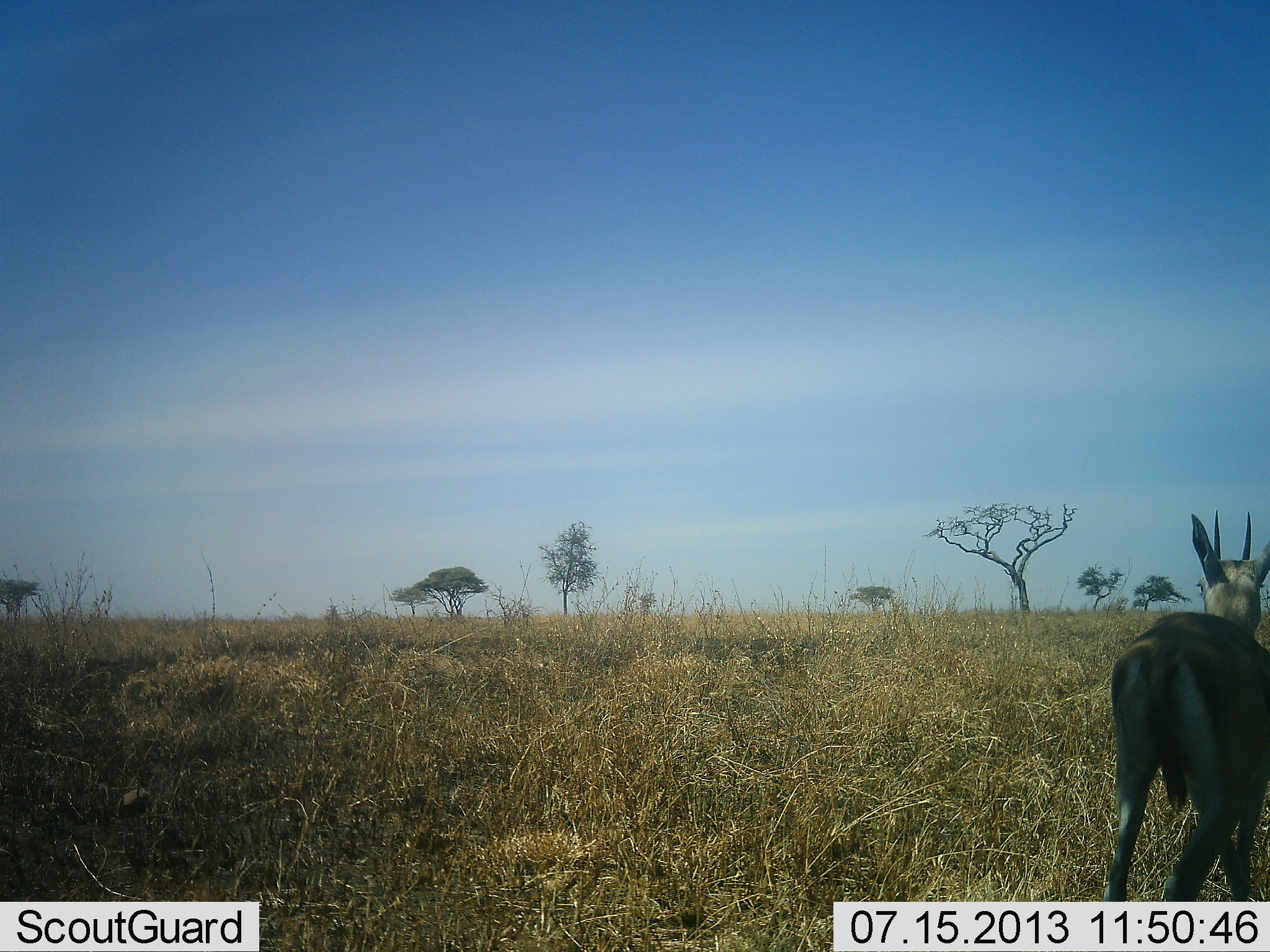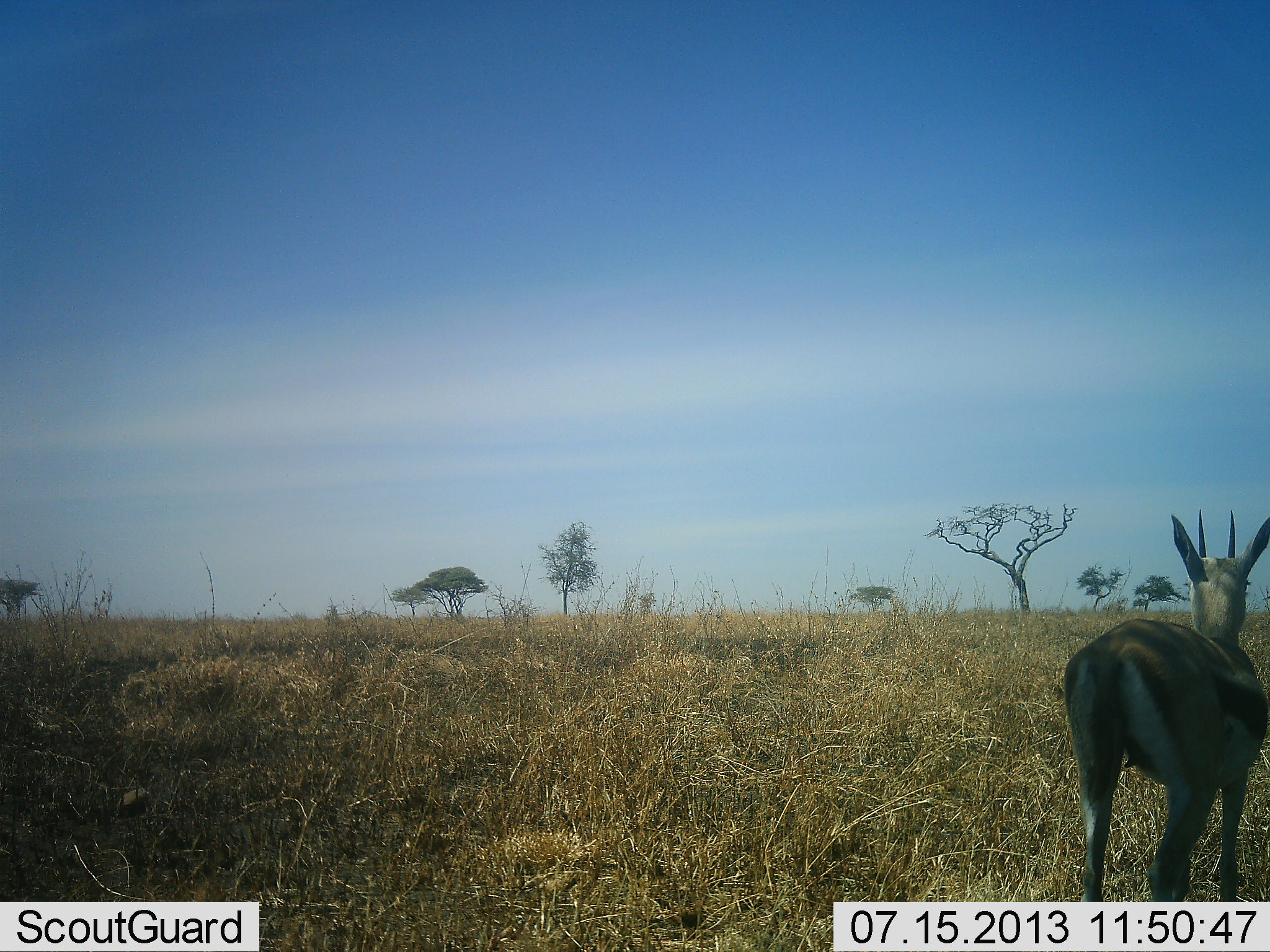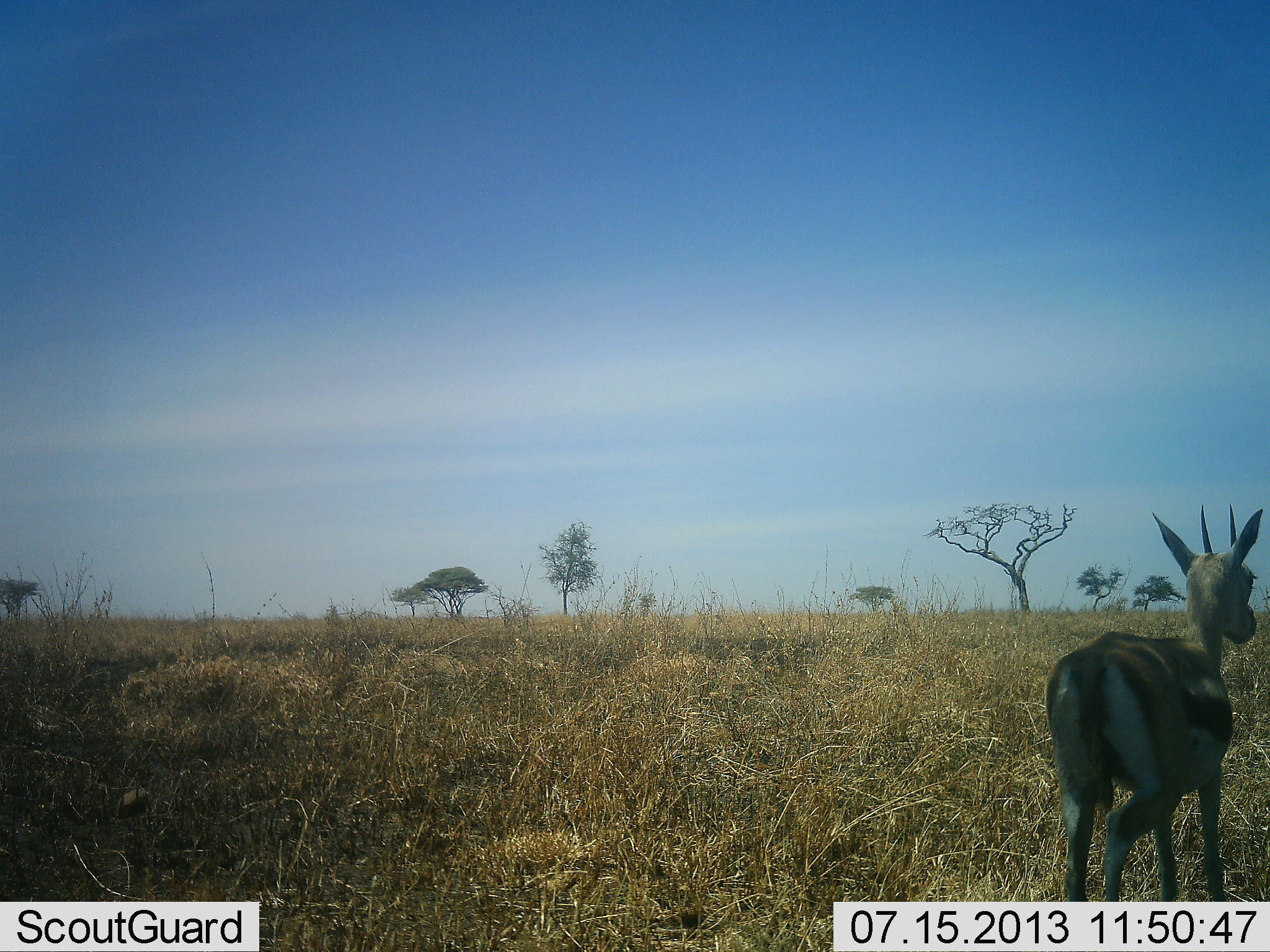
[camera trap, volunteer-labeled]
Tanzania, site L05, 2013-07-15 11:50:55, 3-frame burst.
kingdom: Animalia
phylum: Chordata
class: Mammalia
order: Artiodactyla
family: Bovidae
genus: Eudorcas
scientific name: Eudorcas thomsonii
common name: thomson's gazelle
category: gazellethomsons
Gazellethomsons (thomson's gazelle) (Eudorcas thomsonii), count 1. Behavior (volunteer vote fractions): standing 87%, resting 0%, moving 27%, interacting 0%. Young present (vote fraction): 0%. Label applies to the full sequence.